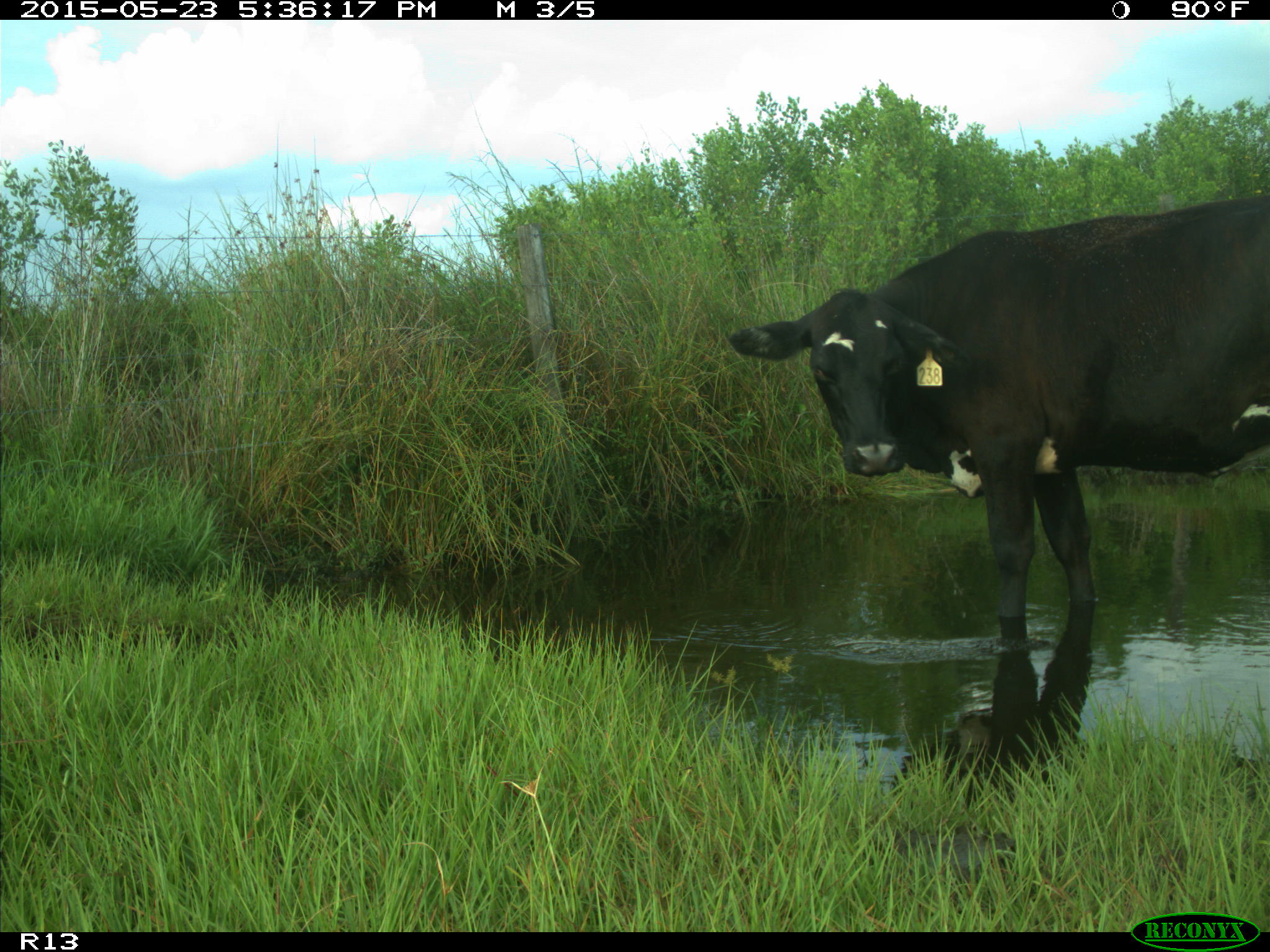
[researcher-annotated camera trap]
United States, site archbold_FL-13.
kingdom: Animalia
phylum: Chordata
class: Mammalia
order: Artiodactyla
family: Bovidae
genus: Bos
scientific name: Bos taurus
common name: domestic cow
Bos taurus (domestic cow).